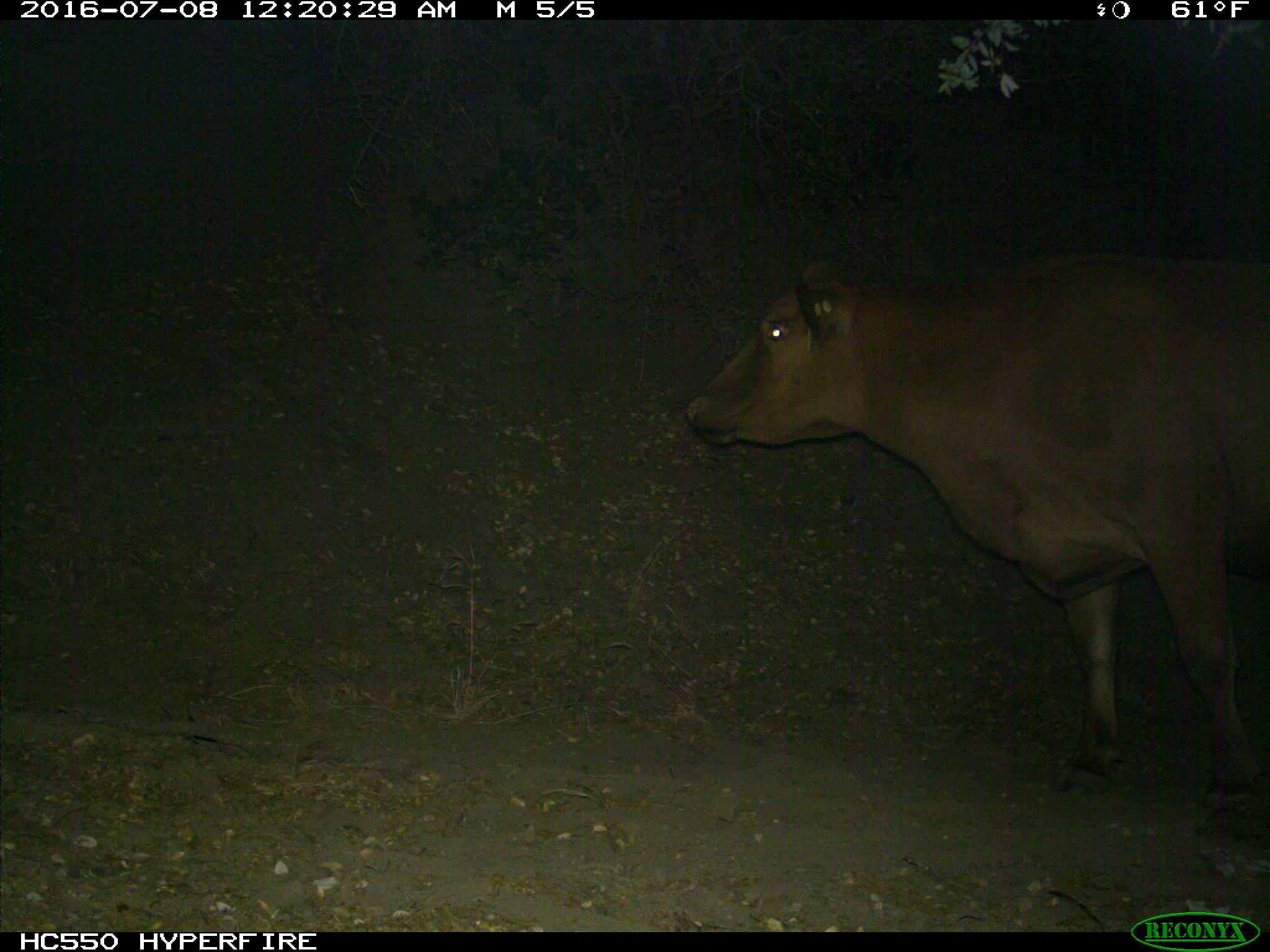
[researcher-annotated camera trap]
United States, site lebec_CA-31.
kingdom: Animalia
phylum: Chordata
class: Mammalia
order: Artiodactyla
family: Bovidae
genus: Bos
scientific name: Bos taurus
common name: domestic cow